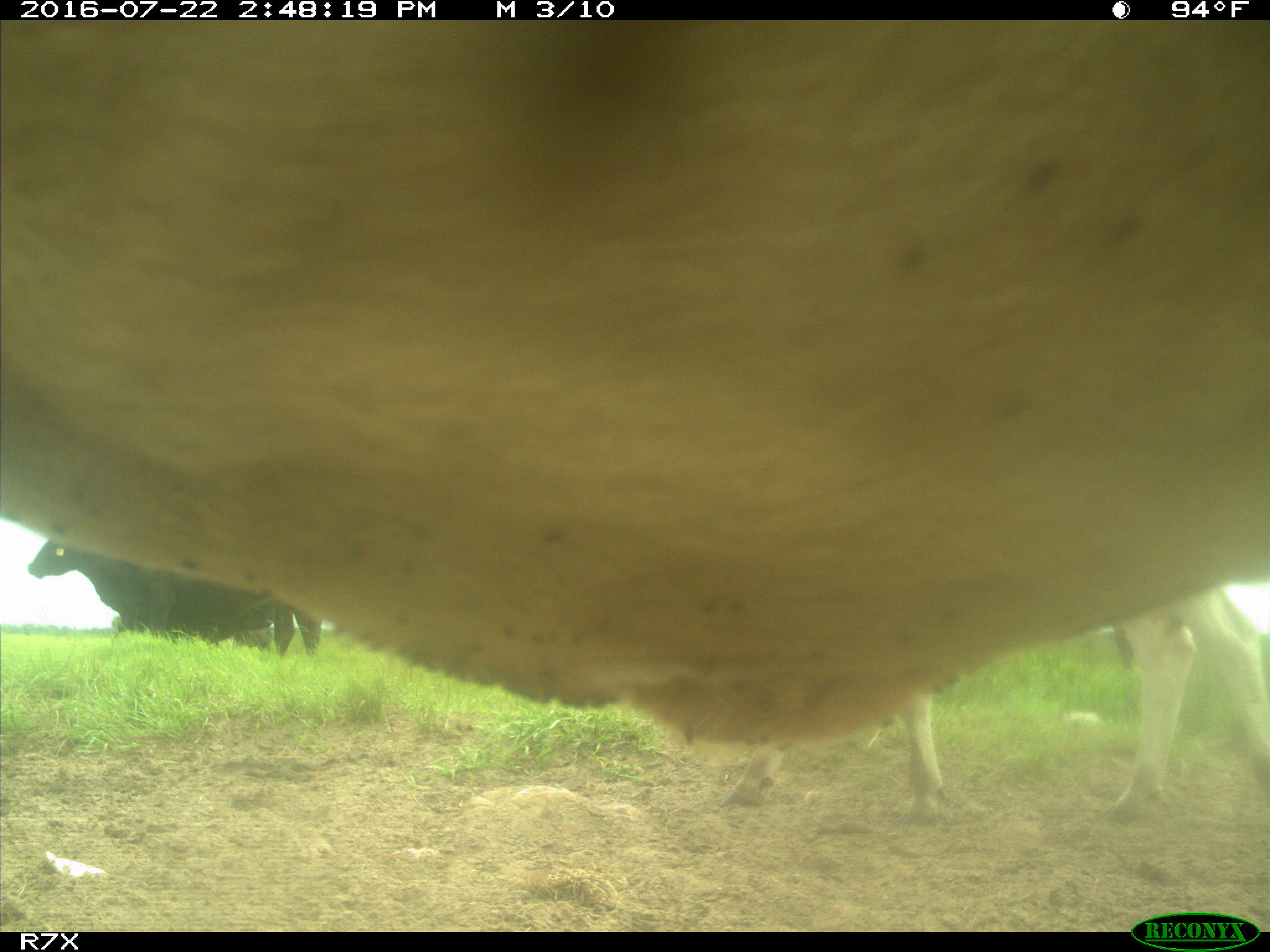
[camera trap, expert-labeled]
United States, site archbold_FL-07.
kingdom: Animalia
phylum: Chordata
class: Mammalia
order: Artiodactyla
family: Bovidae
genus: Bos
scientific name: Bos taurus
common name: domestic cow